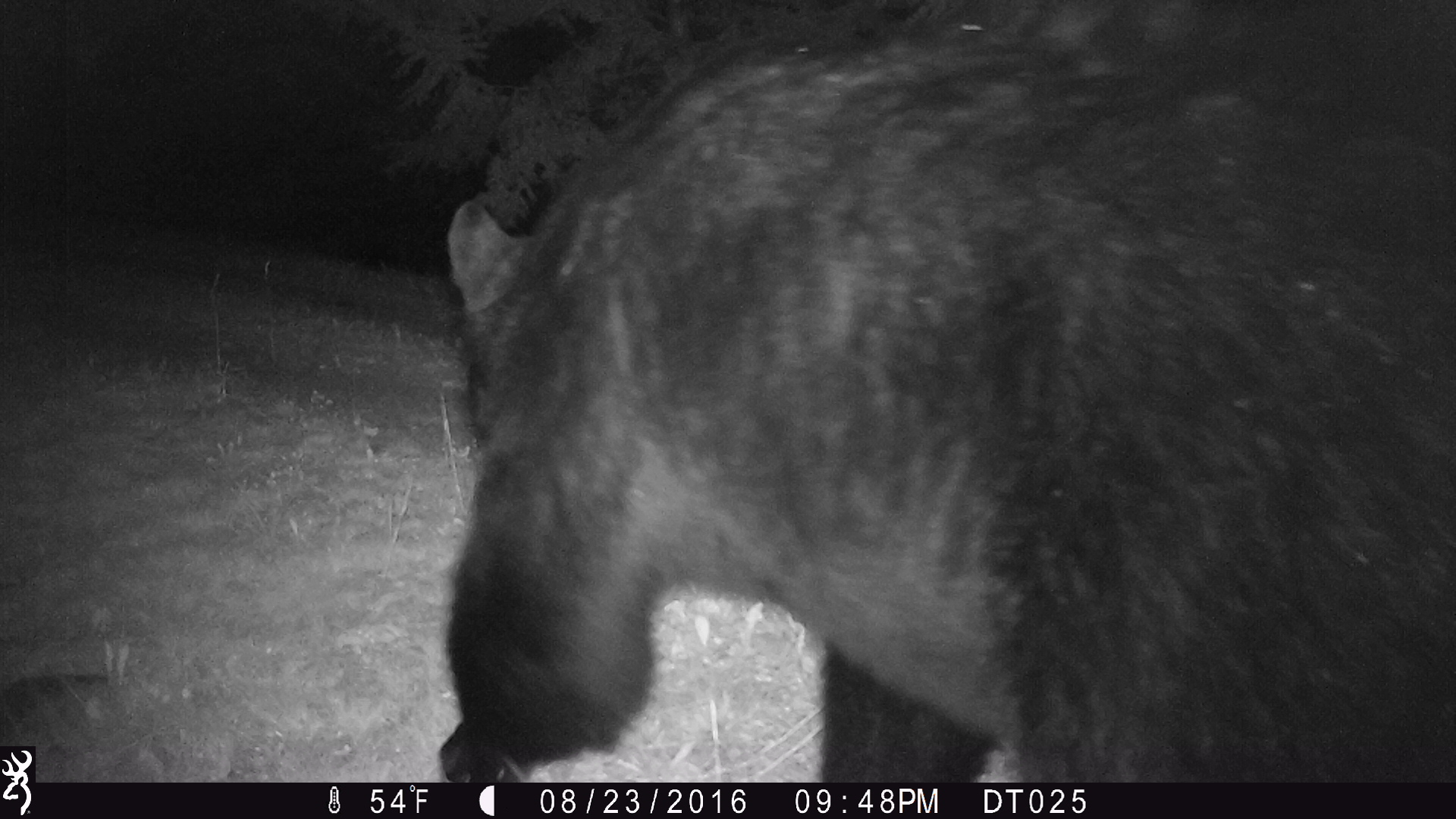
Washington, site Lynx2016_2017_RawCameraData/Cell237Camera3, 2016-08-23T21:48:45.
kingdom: Animalia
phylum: Chordata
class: Mammalia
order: Carnivora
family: Ursidae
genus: Ursus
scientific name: Ursus americanus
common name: american black bear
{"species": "Ursus americanus (american black bear)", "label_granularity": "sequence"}